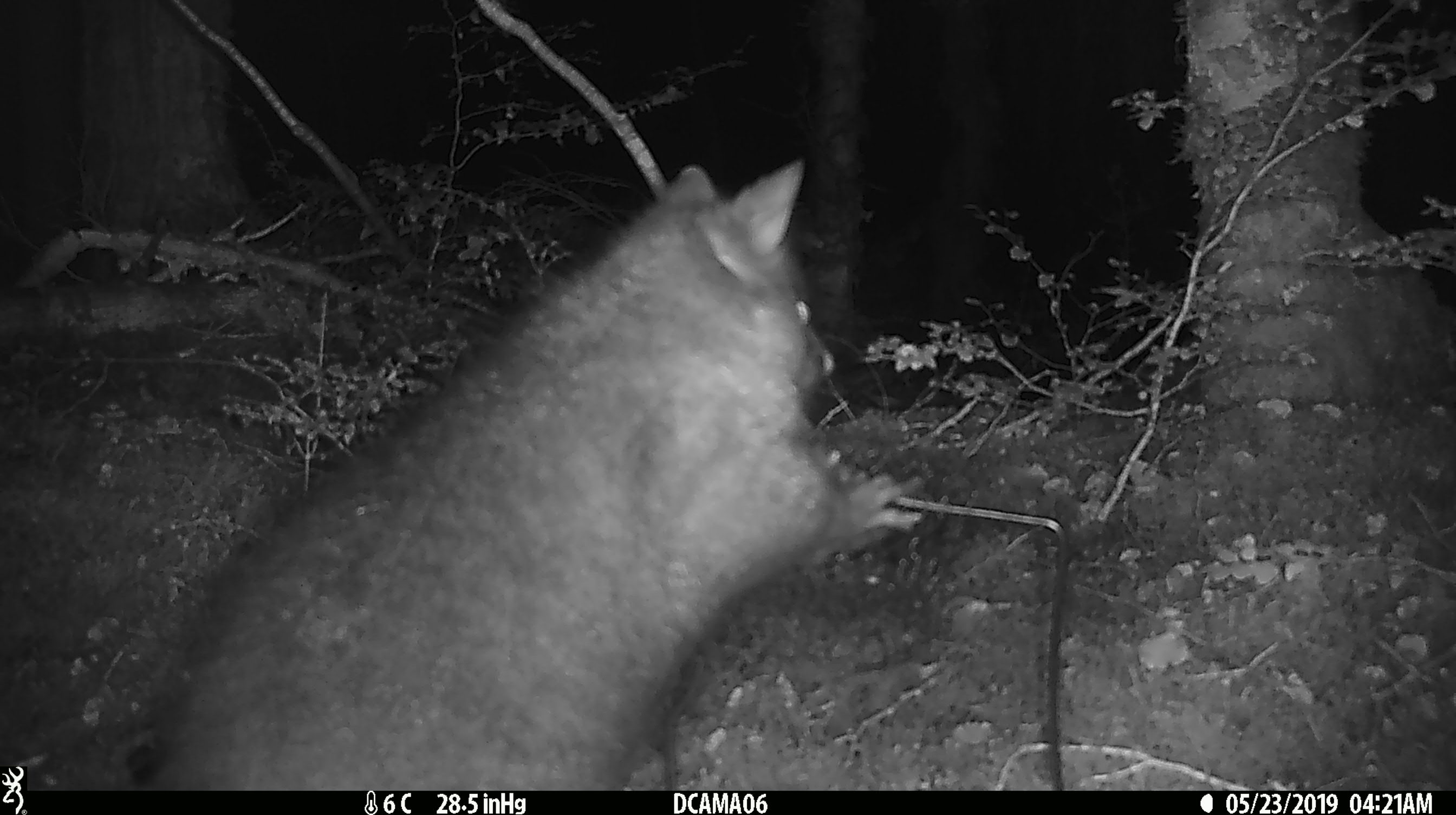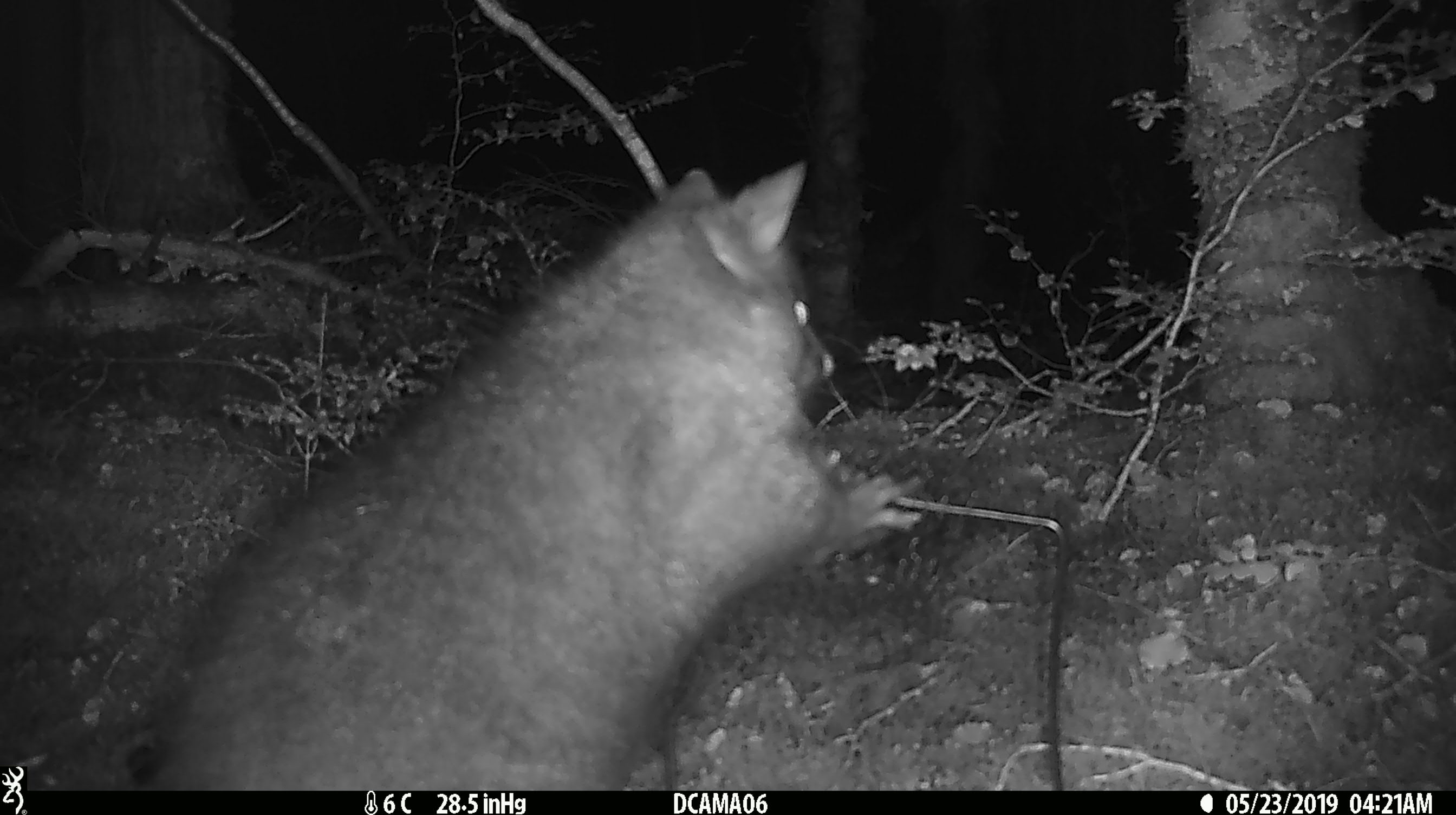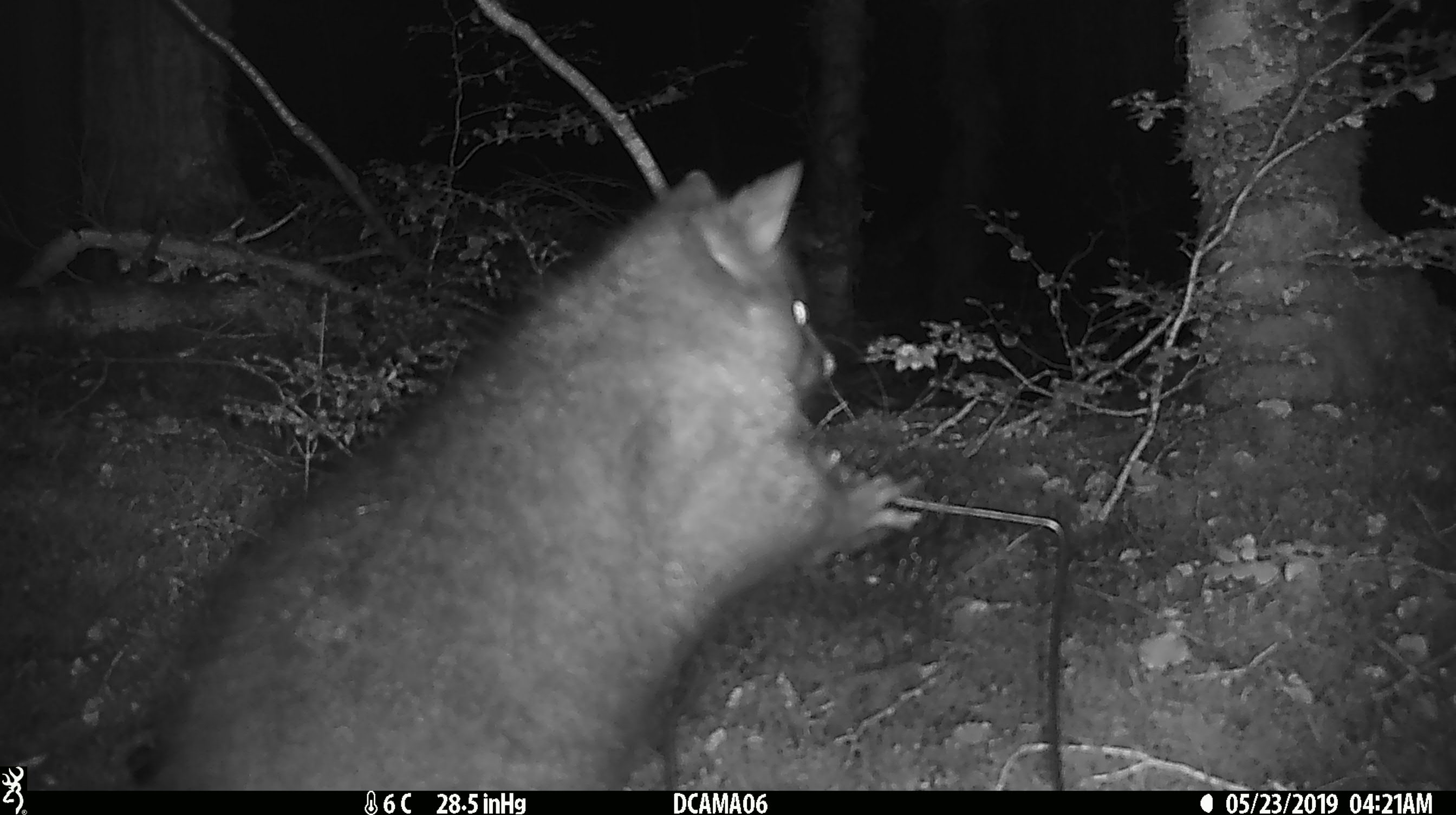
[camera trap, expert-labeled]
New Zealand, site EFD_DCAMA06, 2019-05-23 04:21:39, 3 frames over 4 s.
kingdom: Animalia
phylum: Chordata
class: Mammalia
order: Diprotodontia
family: Phalangeridae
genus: Trichosurus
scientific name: Trichosurus vulpecula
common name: common brushtail possum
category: possum